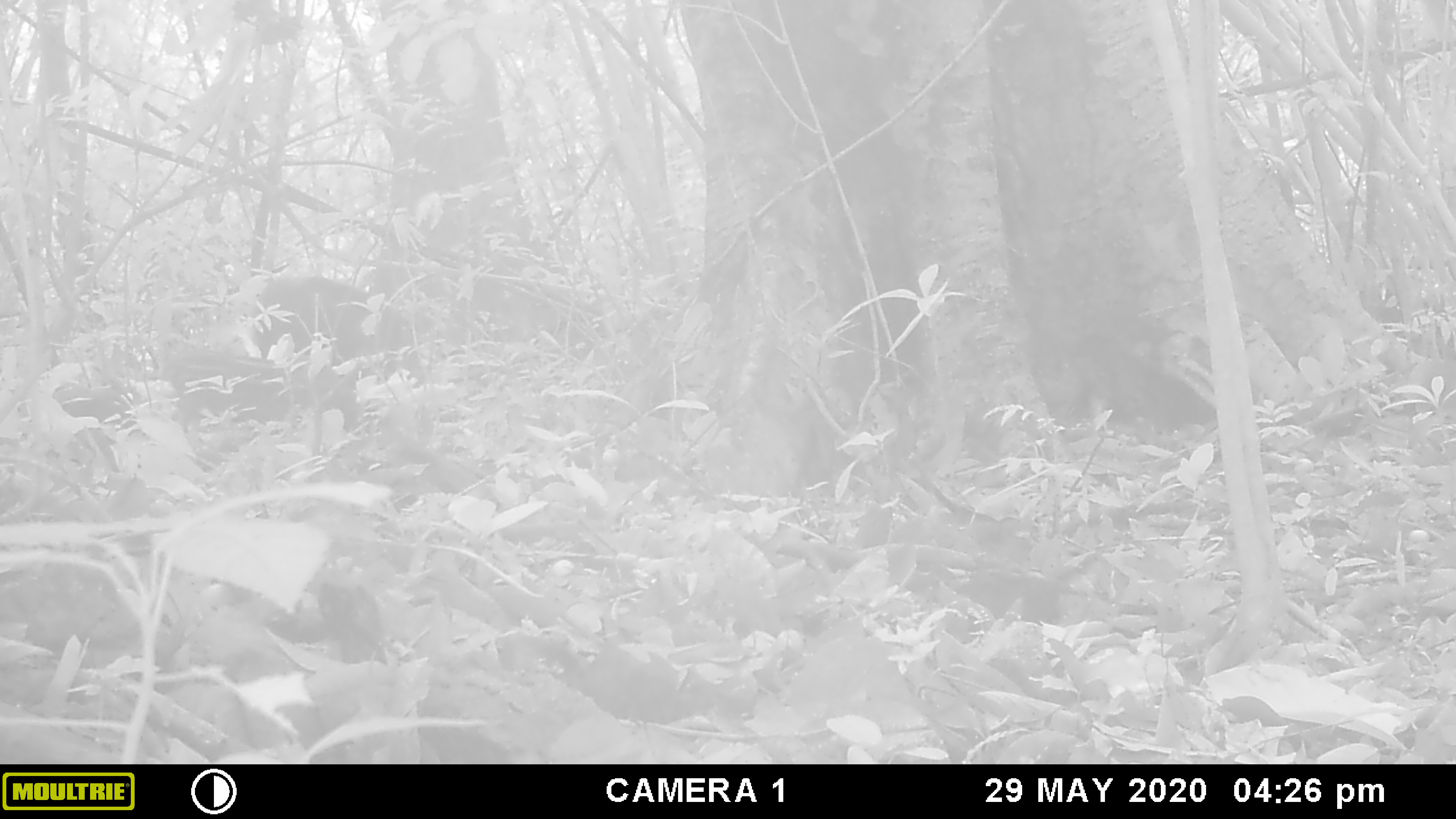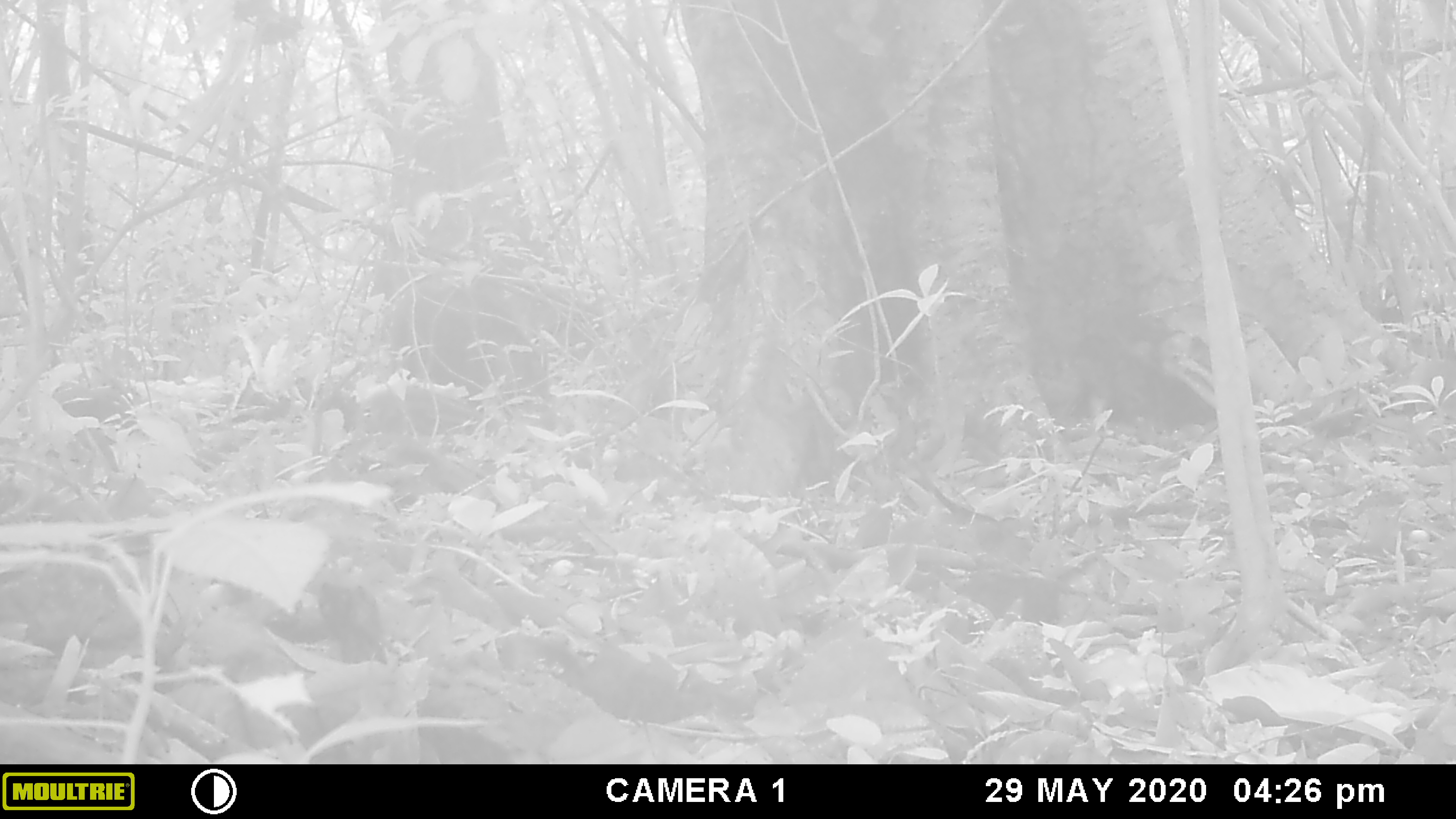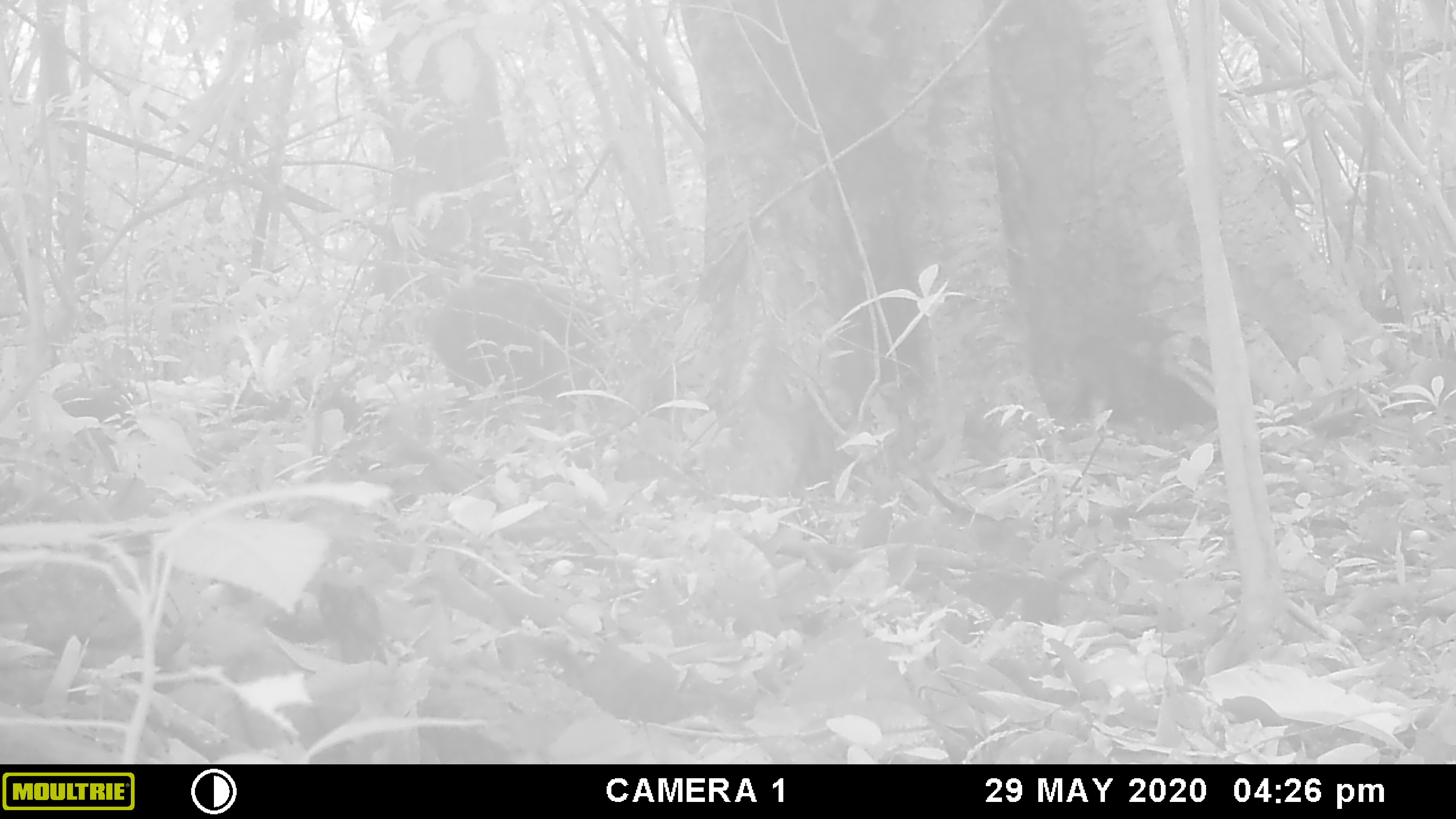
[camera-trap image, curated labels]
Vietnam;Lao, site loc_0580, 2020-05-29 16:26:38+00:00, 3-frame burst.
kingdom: Animalia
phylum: Chordata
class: Mammalia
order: Artiodactyla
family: Suidae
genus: Sus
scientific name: Sus scrofa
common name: eurasian wild pig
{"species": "eurasian wild pig (Sus scrofa)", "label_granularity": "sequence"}